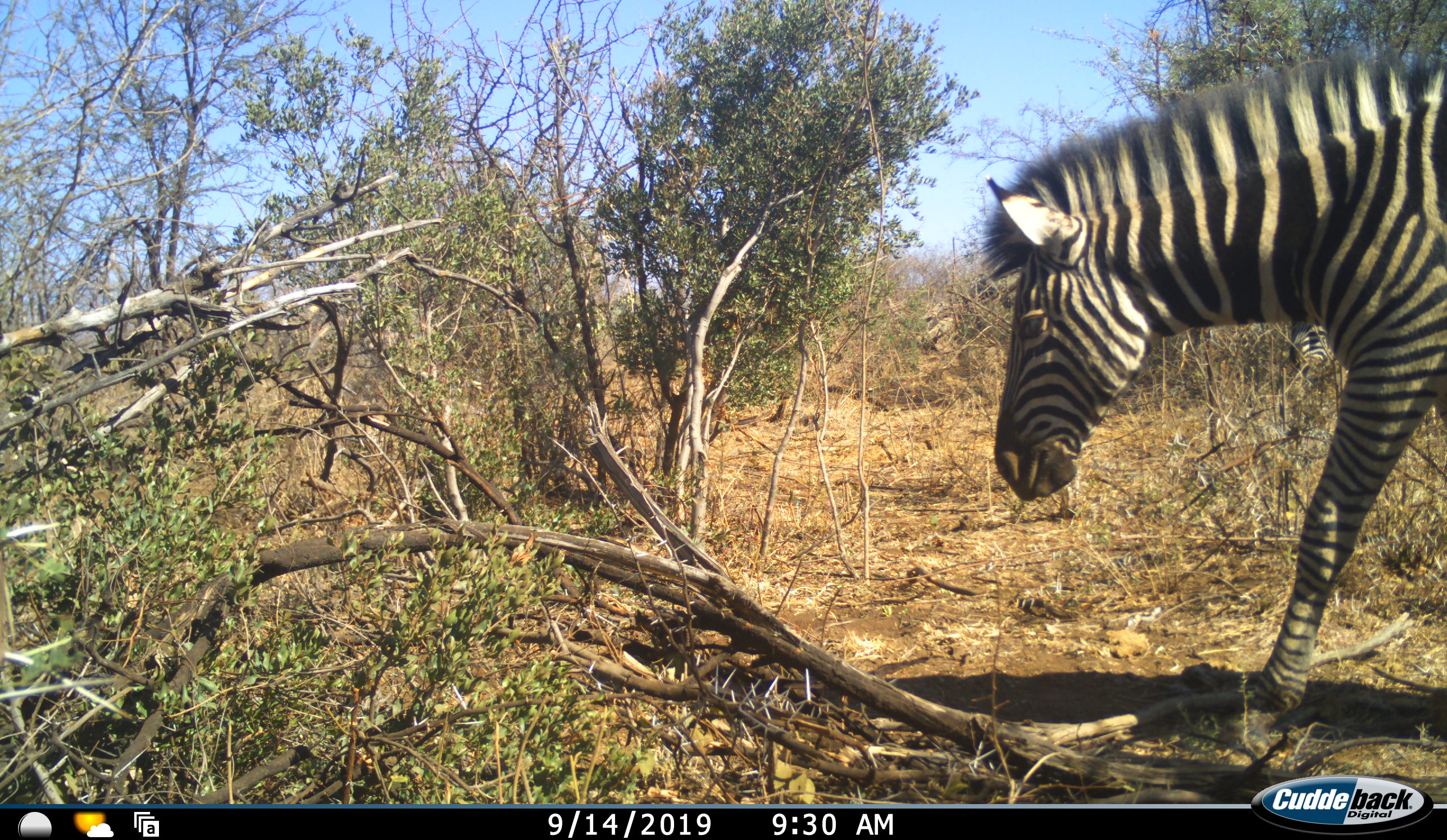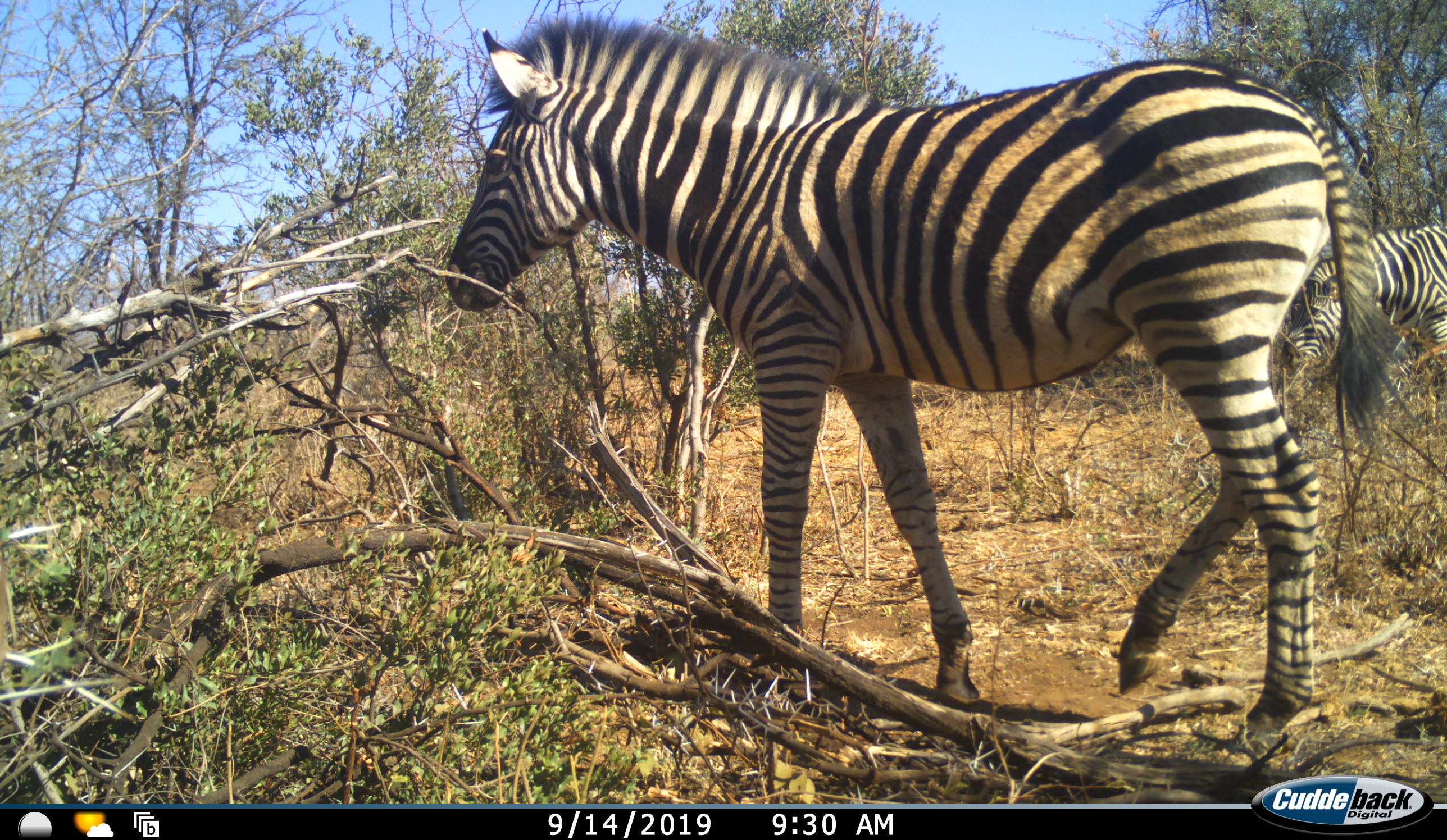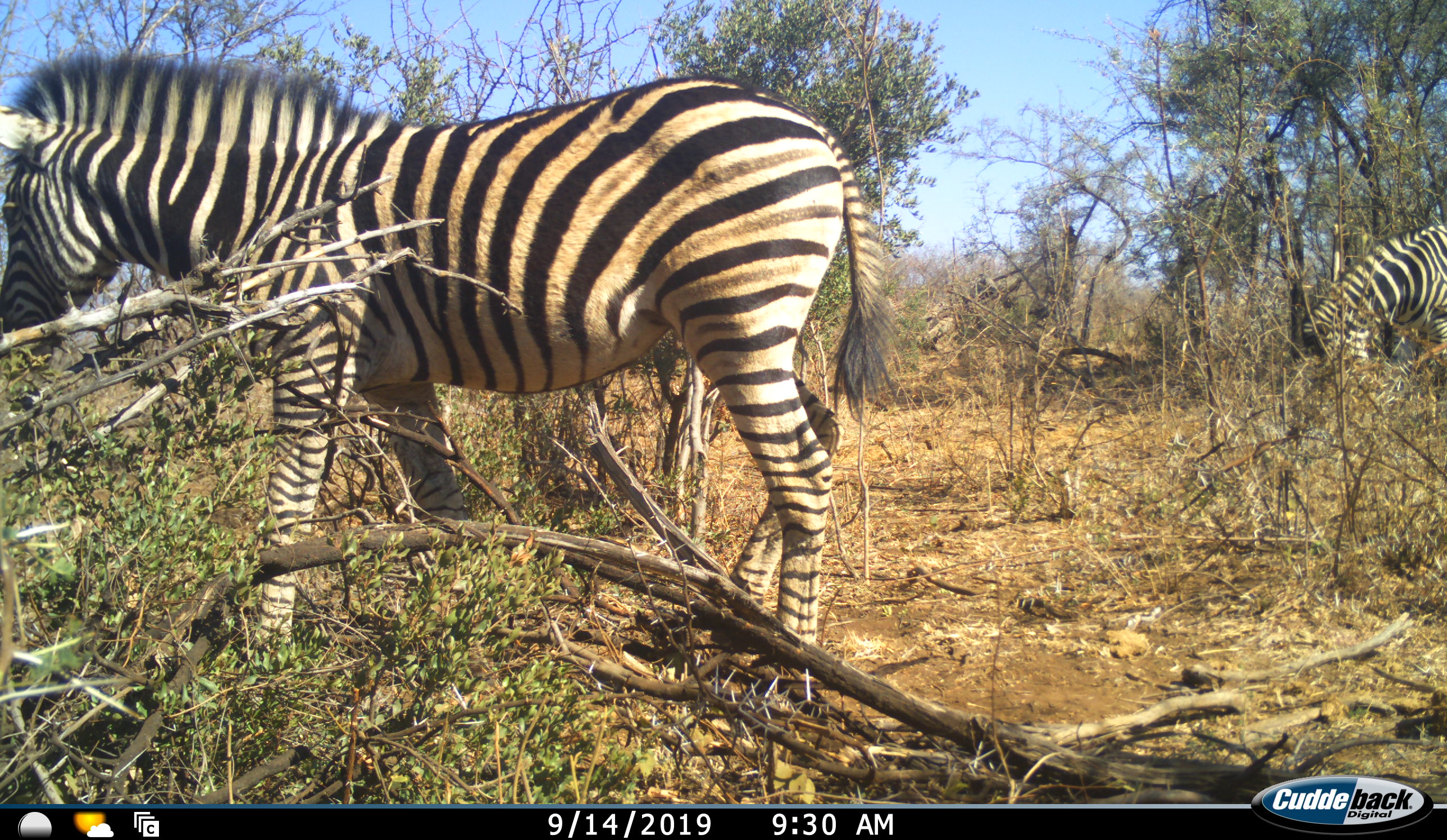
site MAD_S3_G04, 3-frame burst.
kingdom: Animalia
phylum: Chordata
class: Mammalia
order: Perissodactyla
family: Equidae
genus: Equus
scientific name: Equus quagga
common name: plains zebra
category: zebraplains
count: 2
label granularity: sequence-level